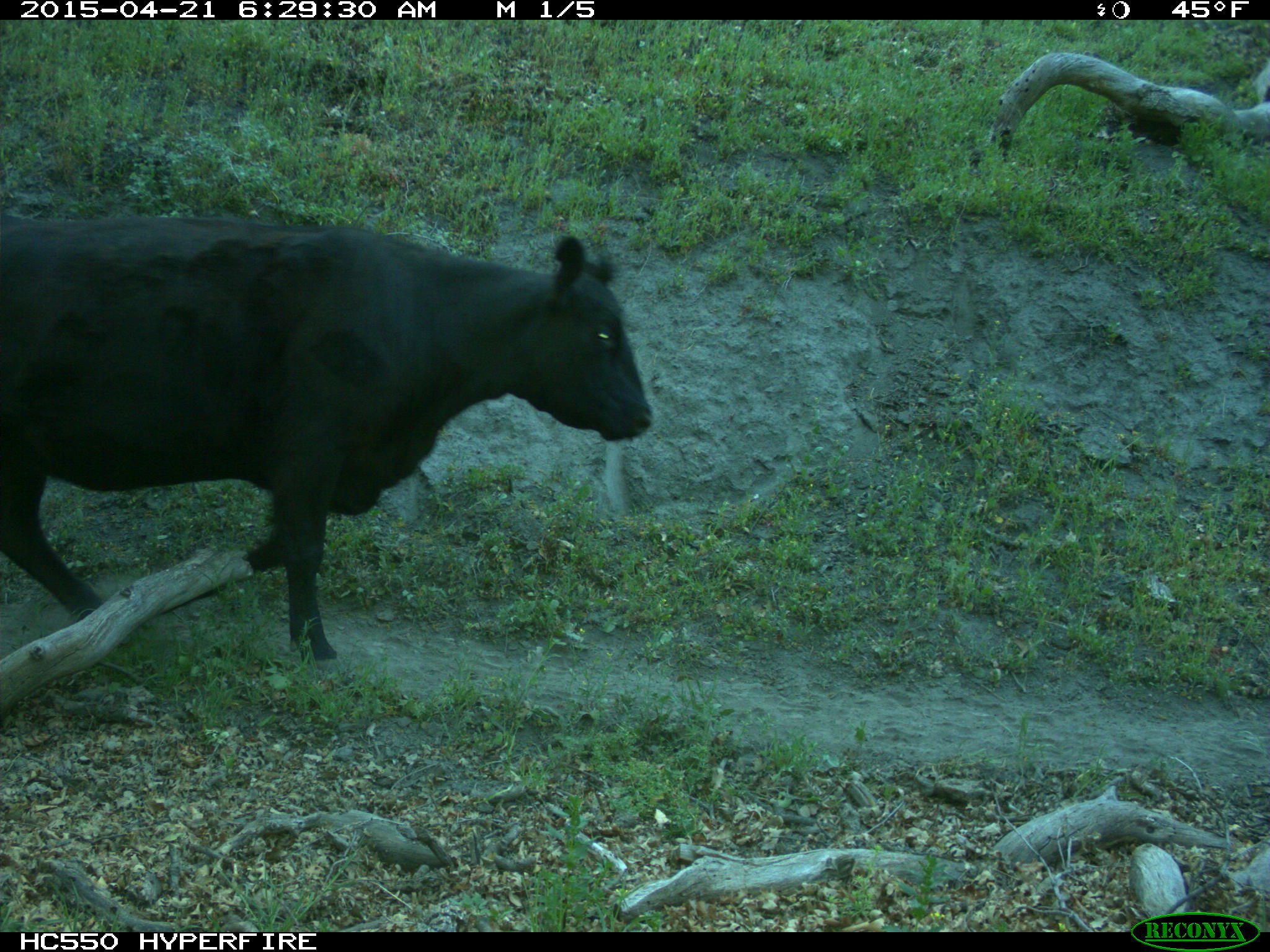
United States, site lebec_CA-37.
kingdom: Animalia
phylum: Chordata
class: Mammalia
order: Artiodactyla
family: Bovidae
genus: Bos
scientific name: Bos taurus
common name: domestic cow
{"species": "Bos taurus (domestic cow)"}